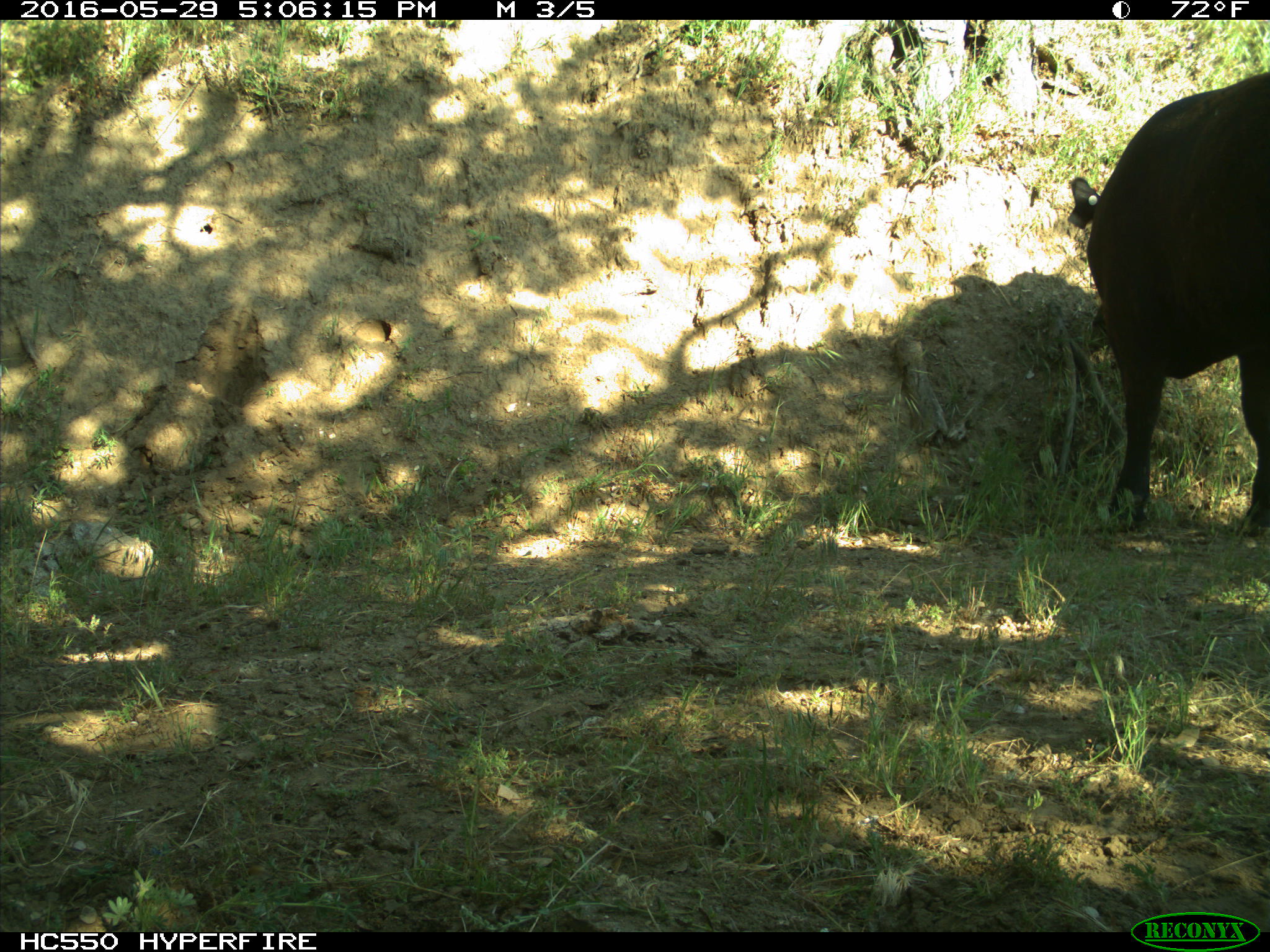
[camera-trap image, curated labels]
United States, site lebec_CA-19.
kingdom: Animalia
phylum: Chordata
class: Mammalia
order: Artiodactyla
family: Bovidae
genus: Bos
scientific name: Bos taurus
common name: domestic cow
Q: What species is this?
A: Bos taurus (domestic cow).